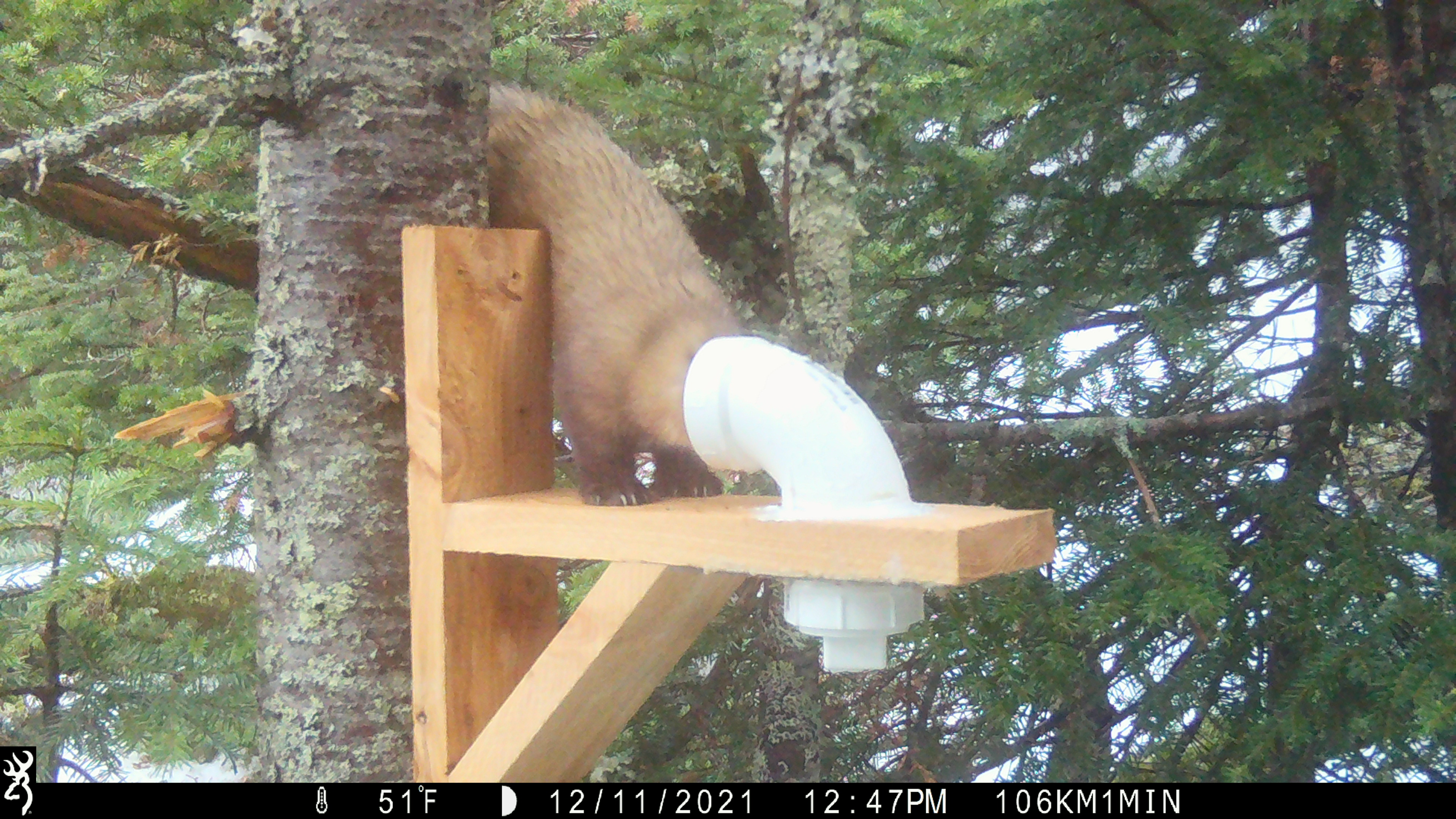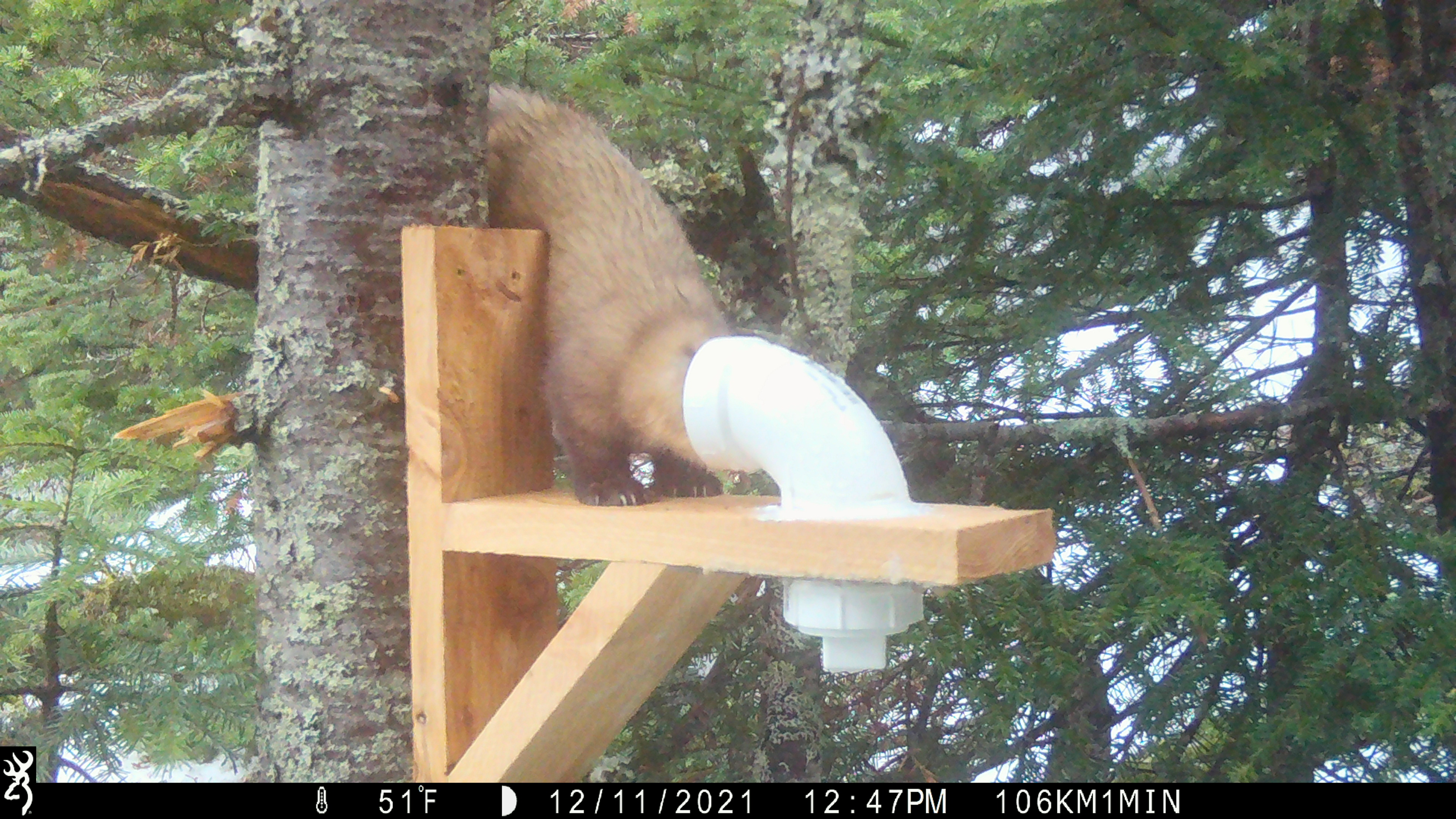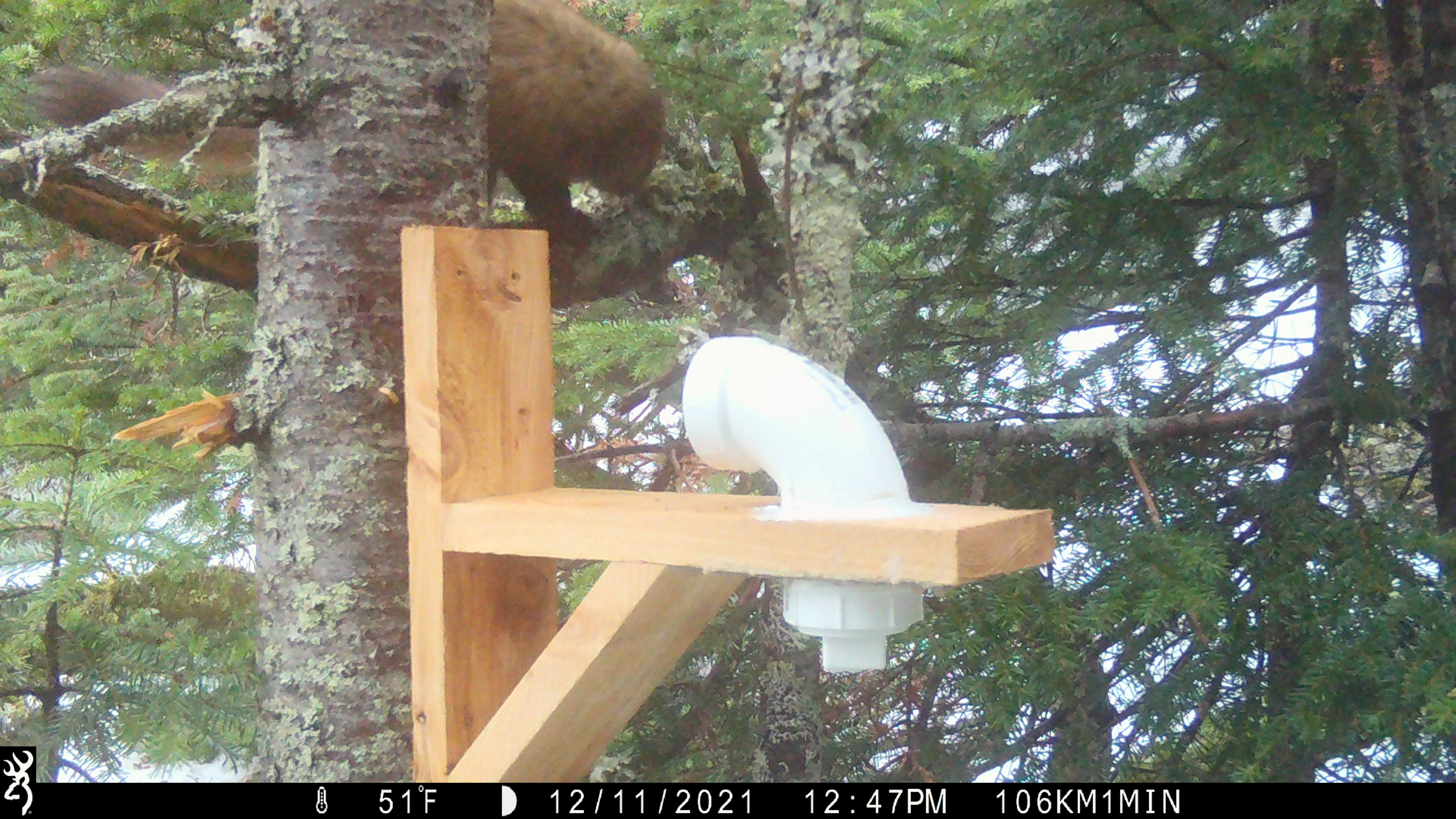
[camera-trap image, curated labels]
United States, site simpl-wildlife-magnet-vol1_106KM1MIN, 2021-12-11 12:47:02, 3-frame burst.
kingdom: Animalia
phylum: Chordata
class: Mammalia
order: Carnivora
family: Mustelidae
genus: Martes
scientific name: Martes americana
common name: american marten